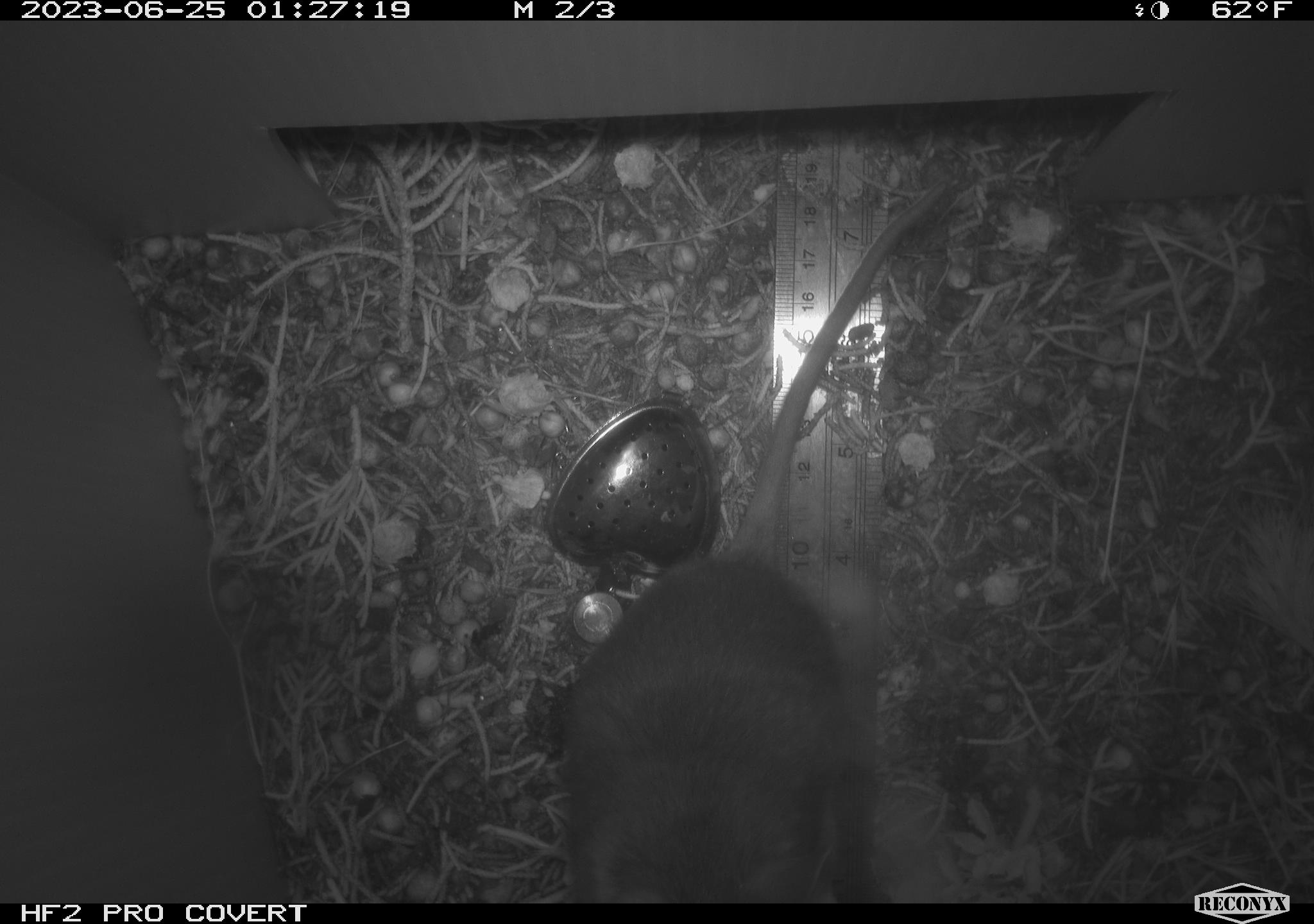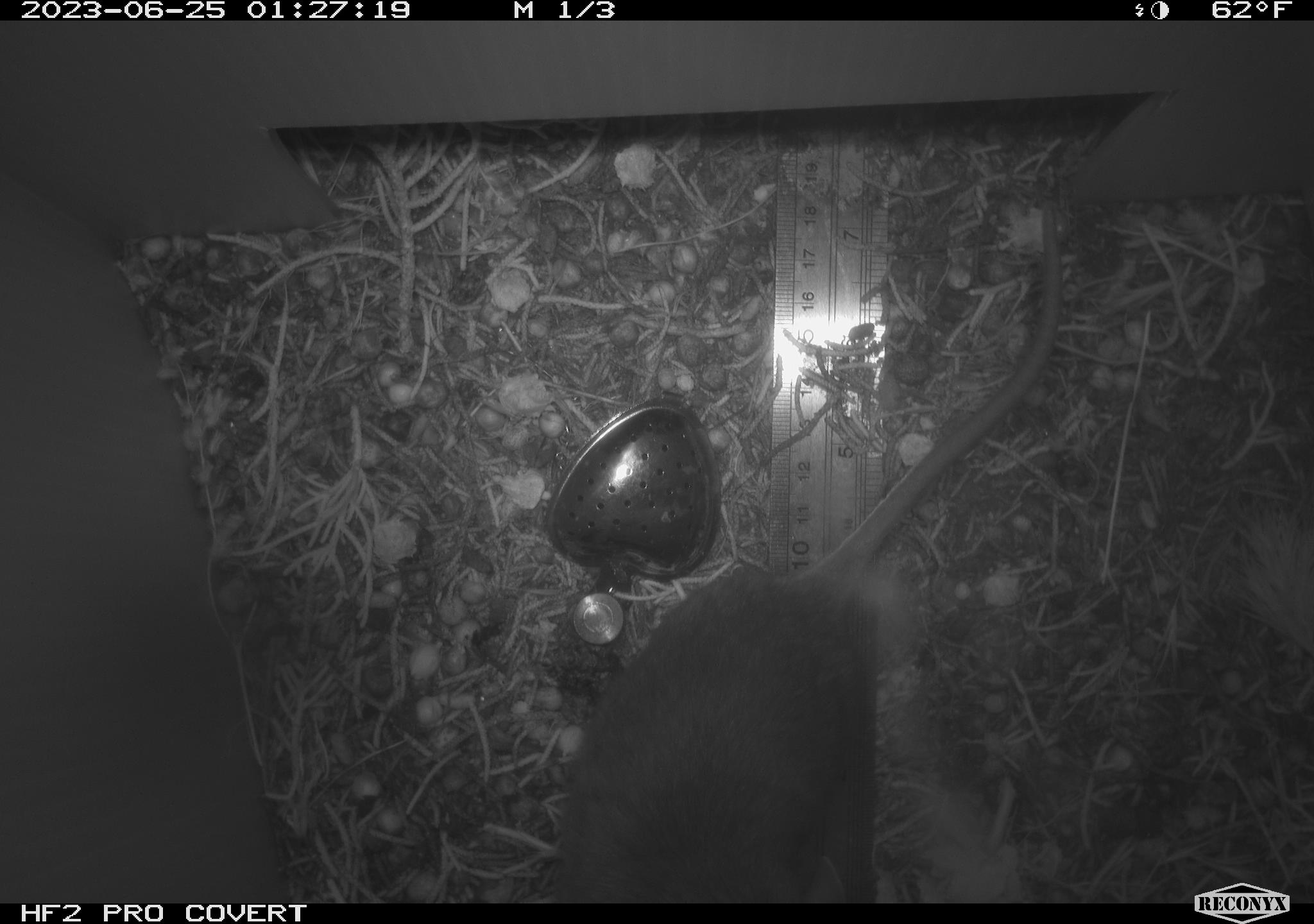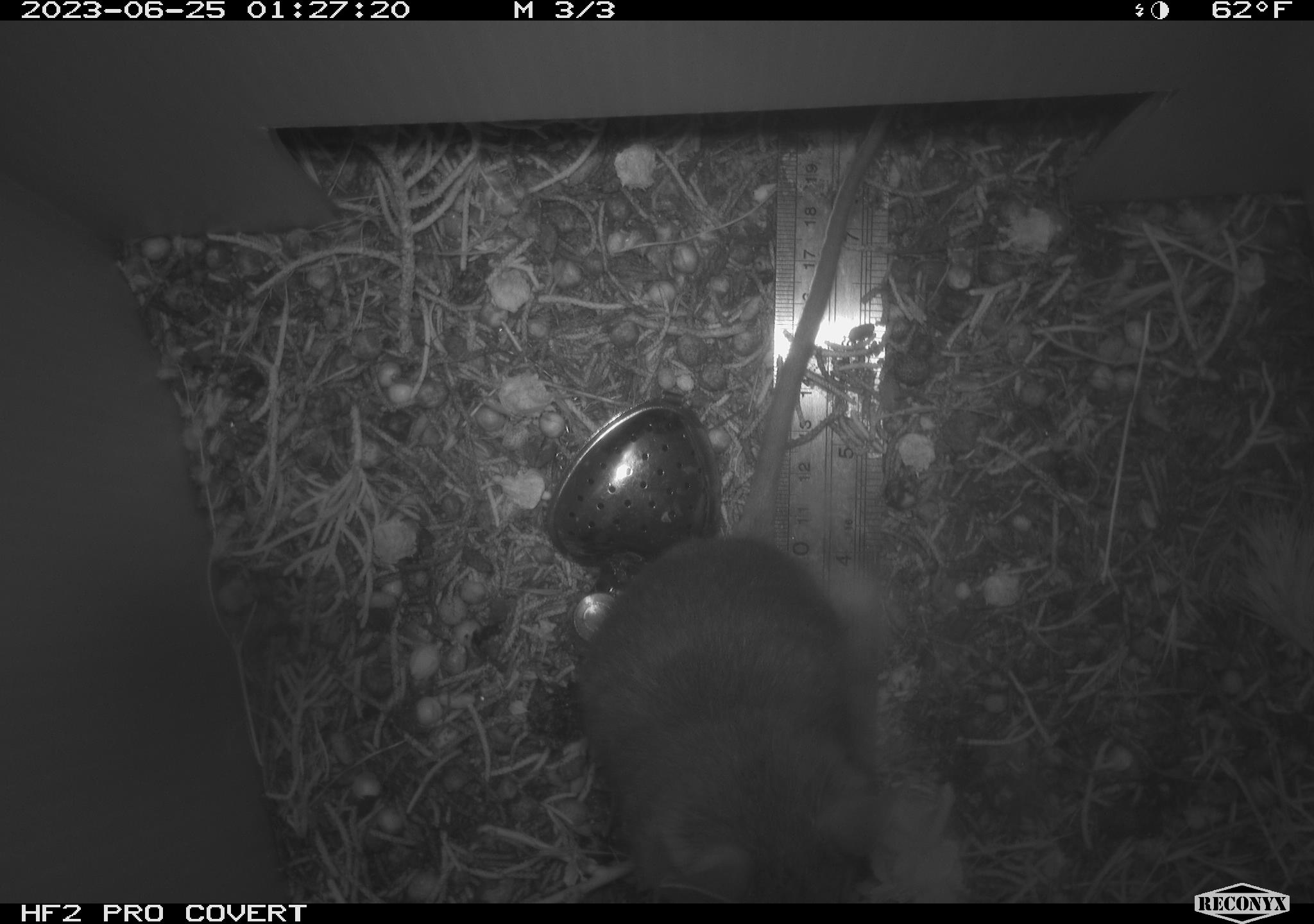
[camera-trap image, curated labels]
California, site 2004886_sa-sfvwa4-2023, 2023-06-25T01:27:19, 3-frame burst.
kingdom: Animalia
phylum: Chordata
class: Mammalia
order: Rodentia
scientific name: Rodentia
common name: mouse species